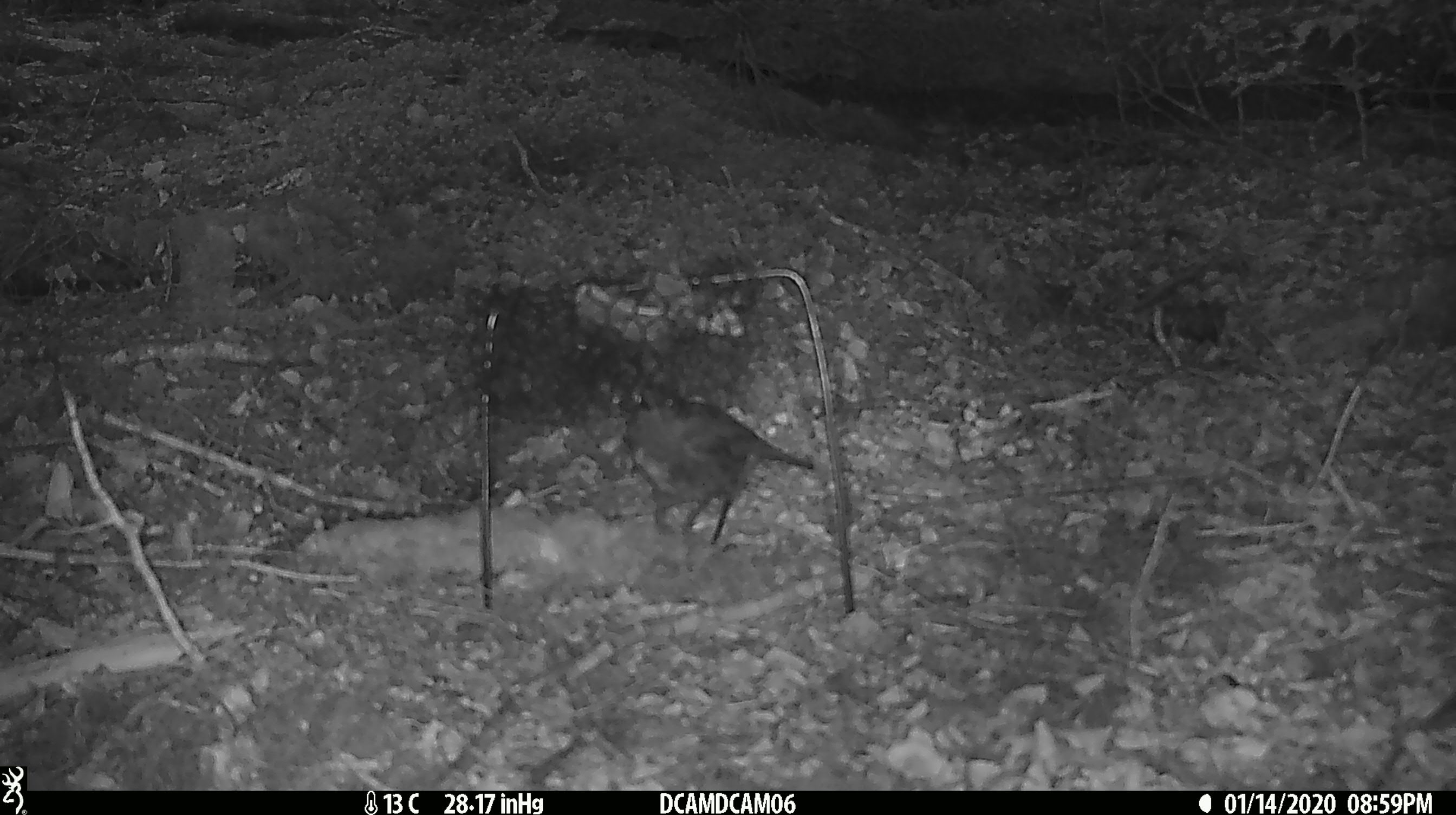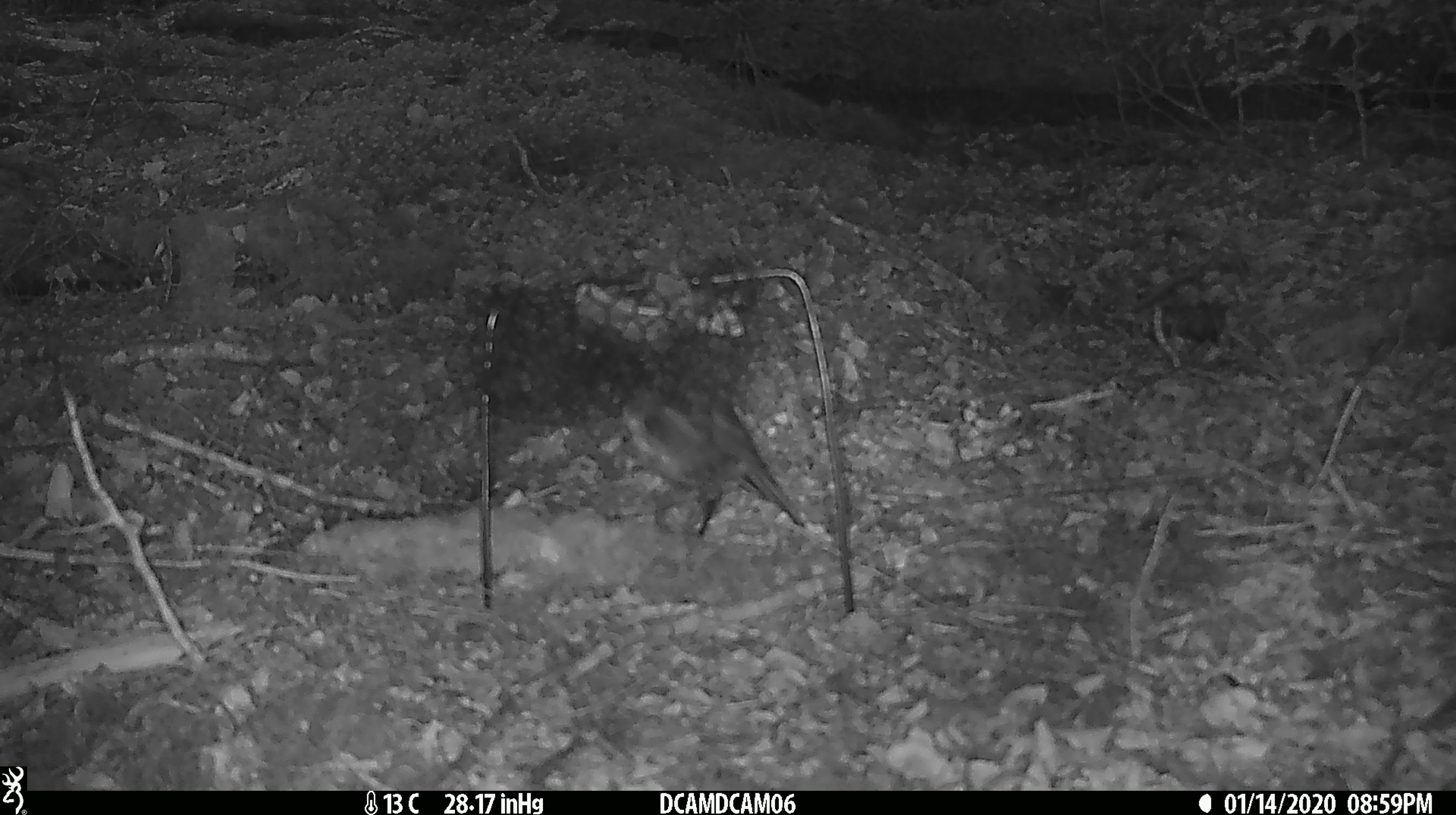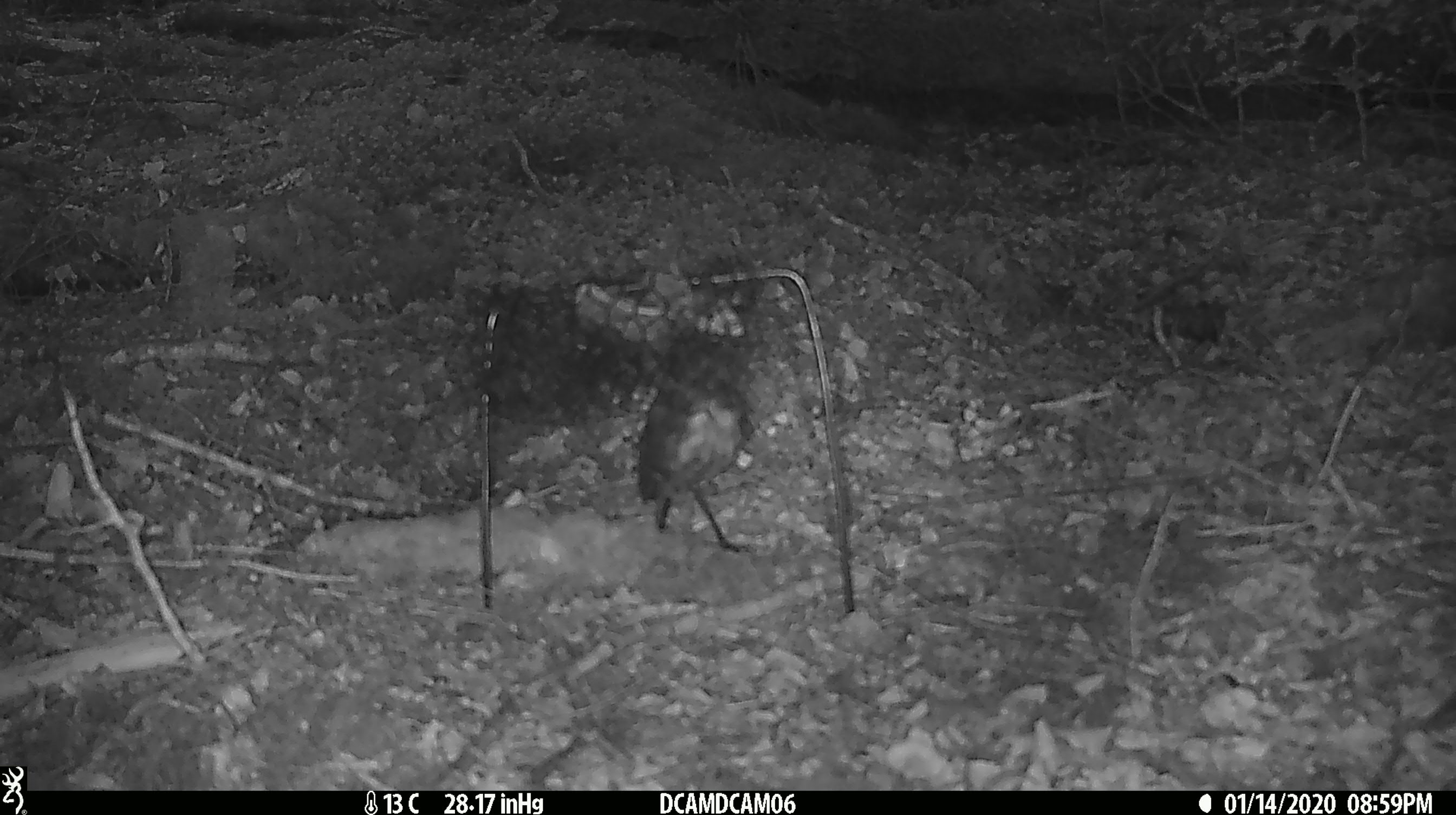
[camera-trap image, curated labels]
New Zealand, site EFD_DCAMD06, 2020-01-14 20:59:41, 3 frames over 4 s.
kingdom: Animalia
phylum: Chordata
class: Aves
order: Passeriformes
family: Petroicidae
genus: Petroica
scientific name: Petroica australis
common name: new zealand robin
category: robin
Robin (new zealand robin) (Petroica australis).